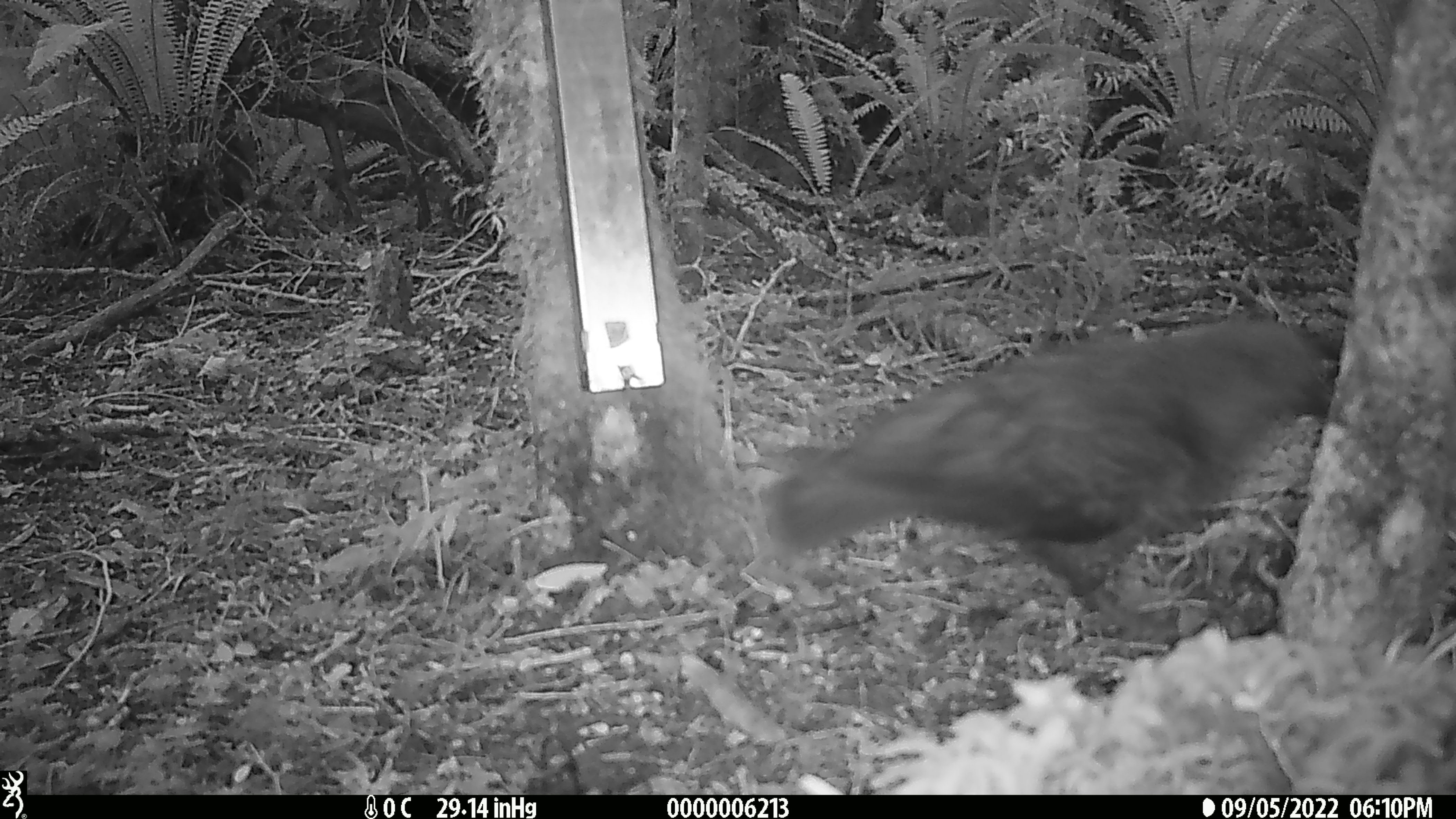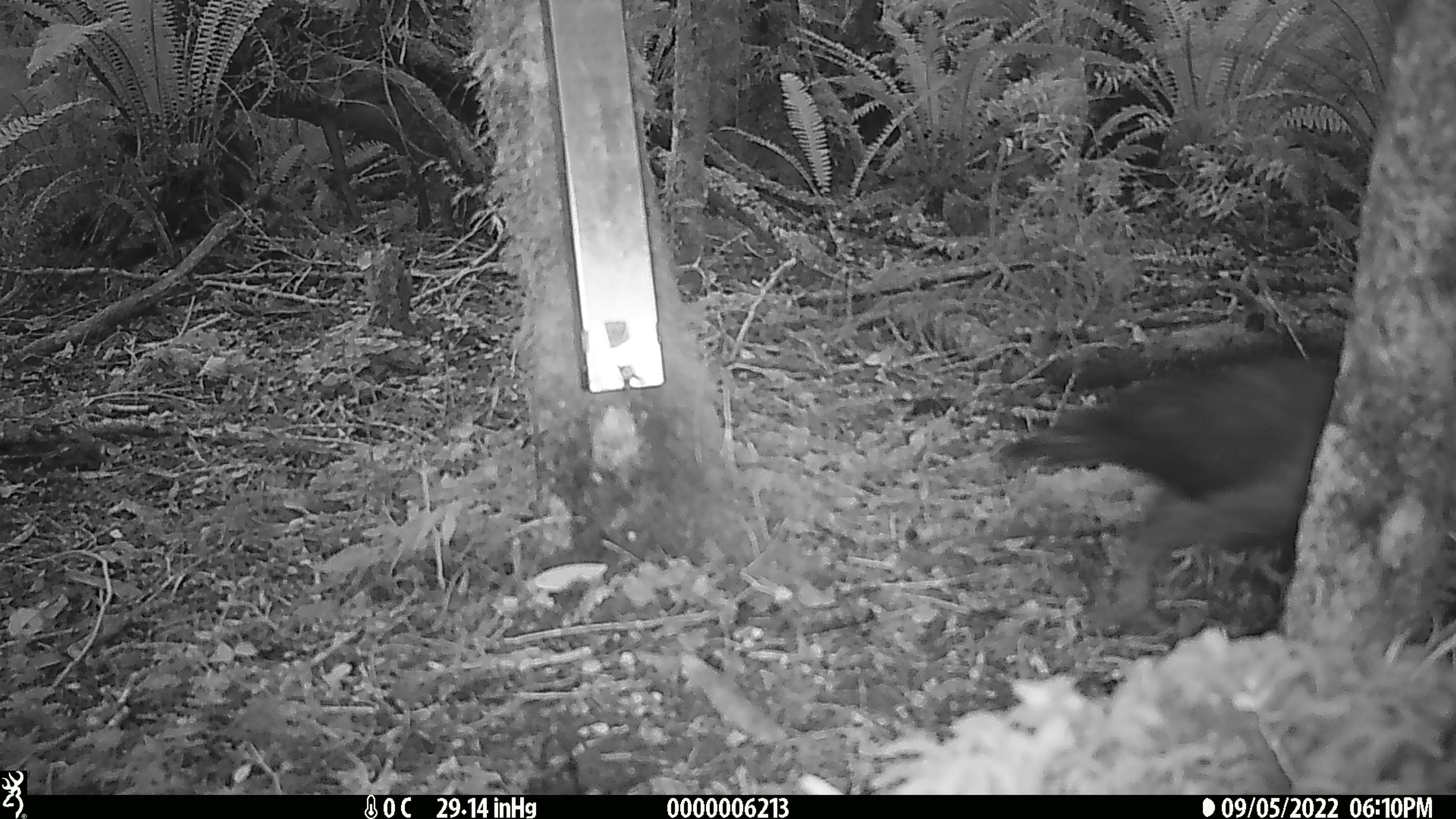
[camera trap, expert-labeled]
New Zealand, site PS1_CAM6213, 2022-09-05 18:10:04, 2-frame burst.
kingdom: Animalia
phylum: Chordata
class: Aves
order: Psittaciformes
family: Strigopidae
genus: Nestor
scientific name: Nestor notabilis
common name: kea